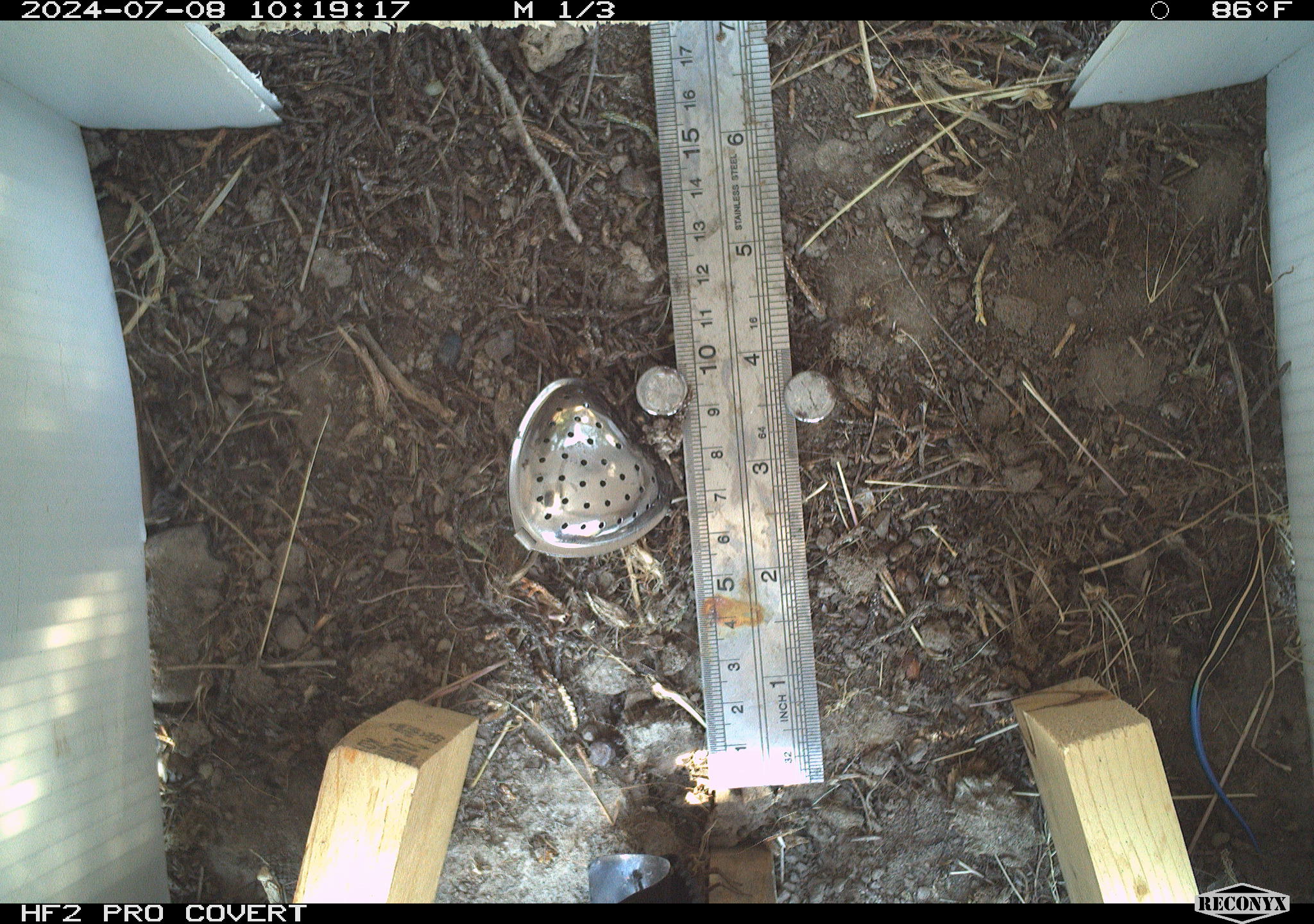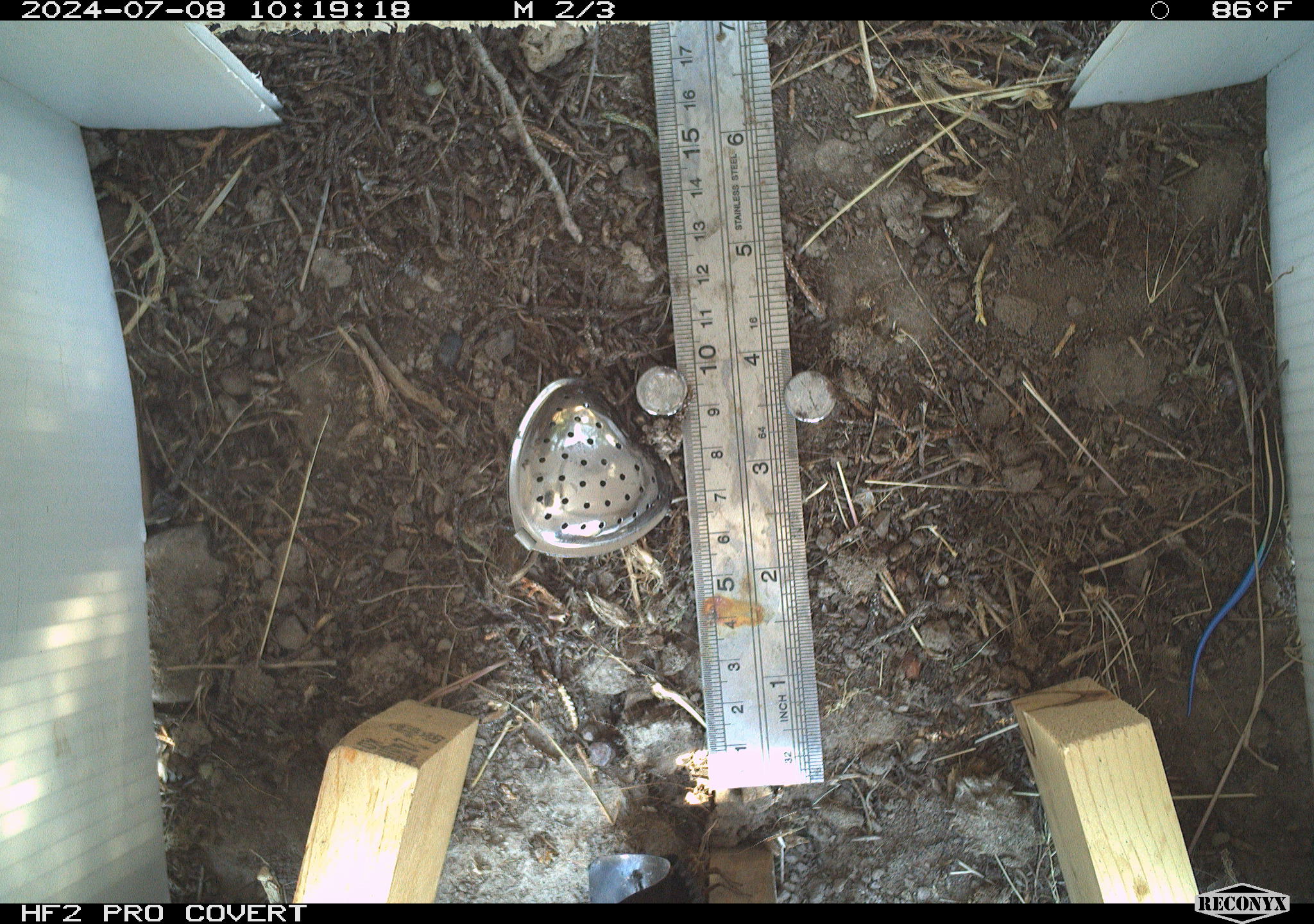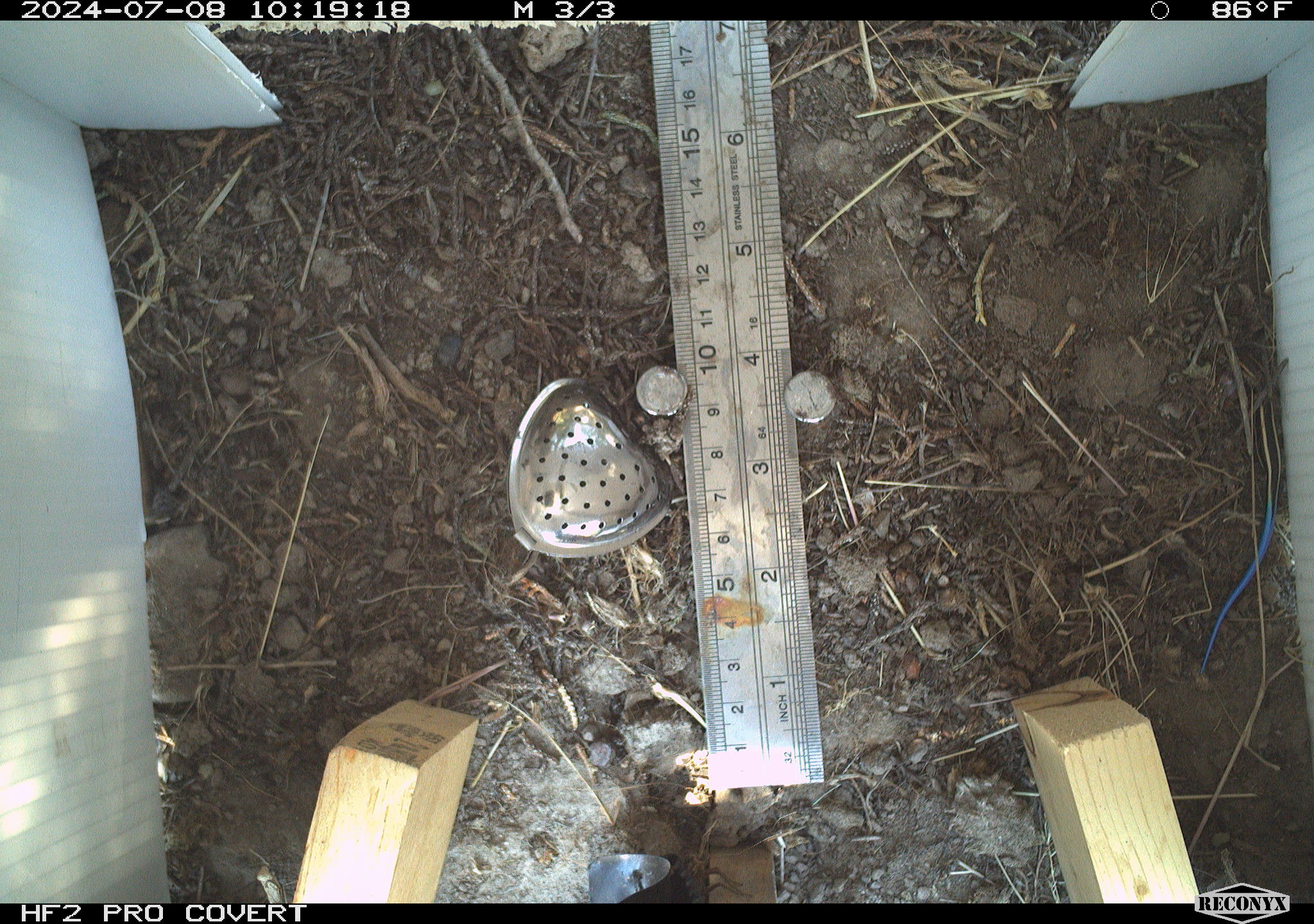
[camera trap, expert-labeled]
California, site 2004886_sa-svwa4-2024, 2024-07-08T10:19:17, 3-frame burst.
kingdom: Animalia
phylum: Chordata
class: Reptilia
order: Squamata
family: Scincidae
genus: Plestiodon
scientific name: Plestiodon skiltonianus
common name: western skink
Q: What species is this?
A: Western skink (Plestiodon skiltonianus).